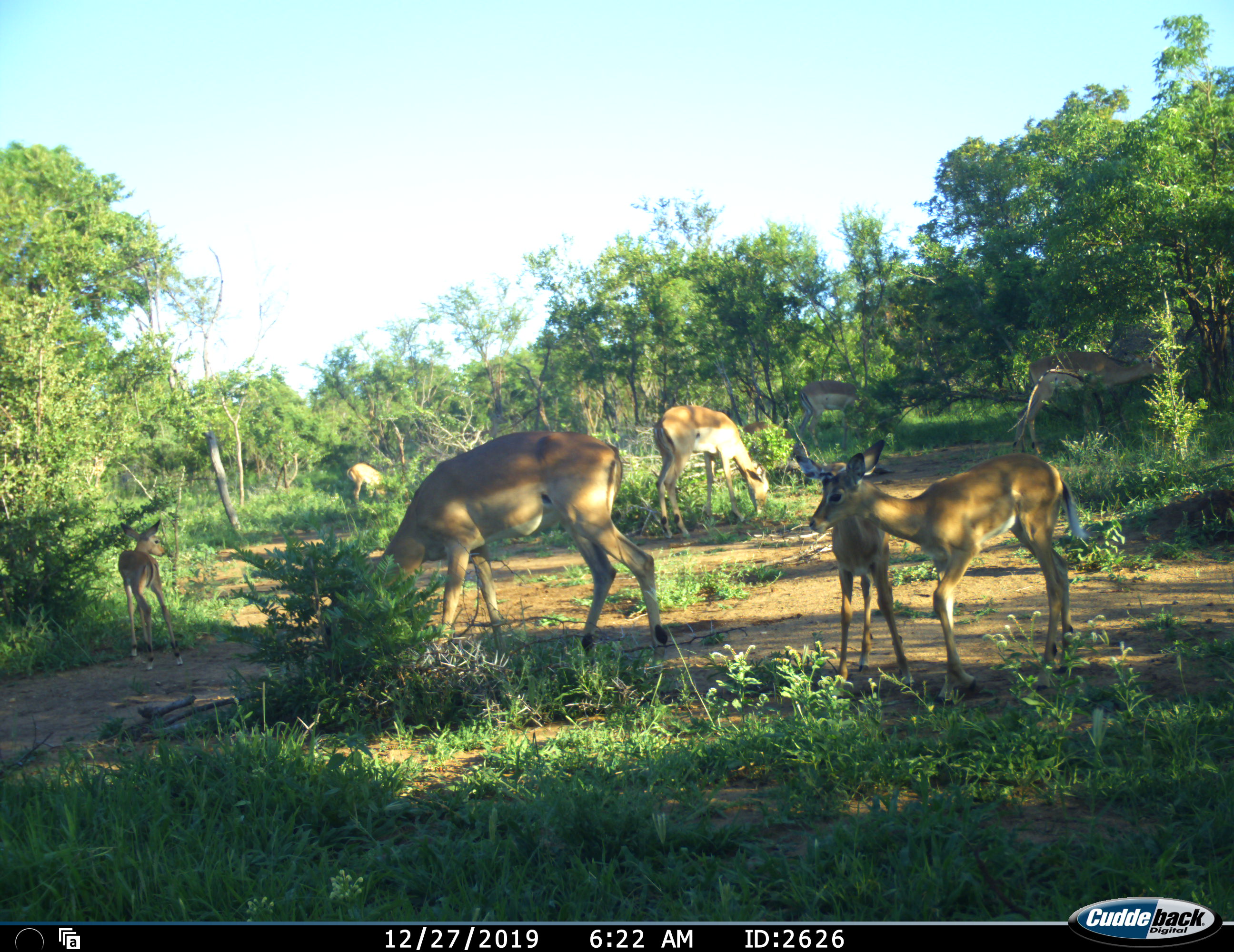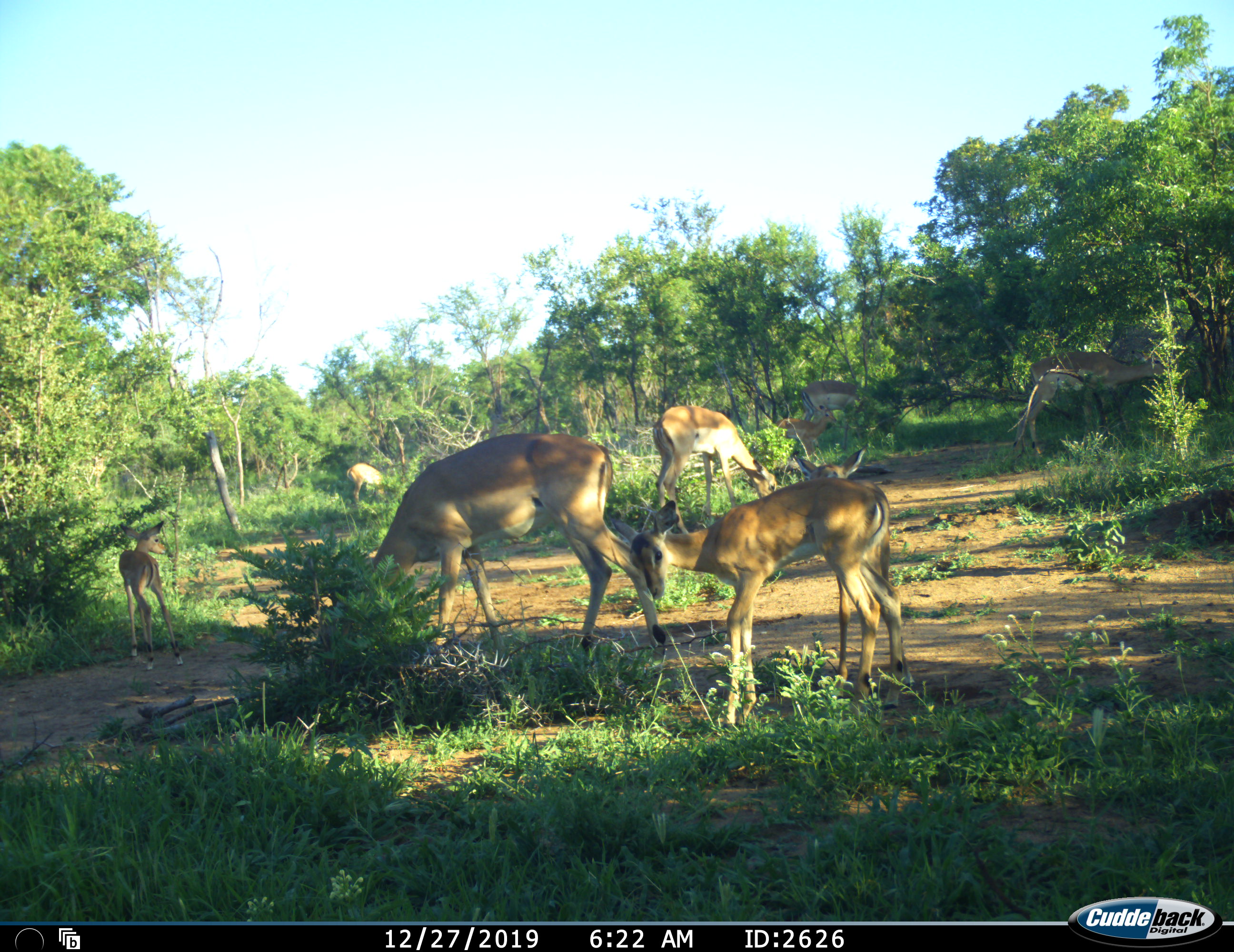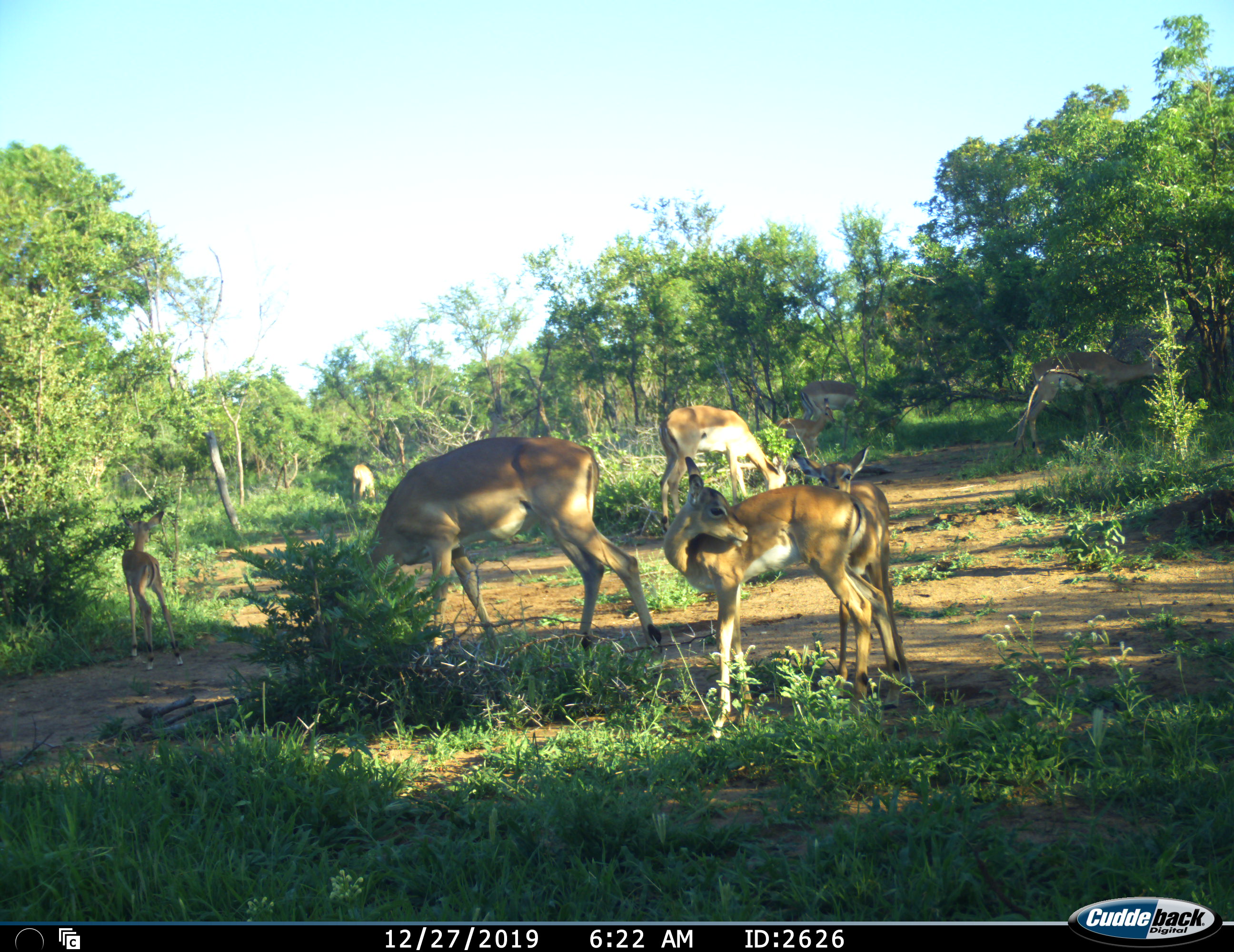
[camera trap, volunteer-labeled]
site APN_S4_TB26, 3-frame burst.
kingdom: Animalia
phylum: Chordata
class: Mammalia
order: Artiodactyla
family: Bovidae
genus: Aepyceros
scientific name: Aepyceros melampus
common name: impala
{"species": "impala (Aepyceros melampus)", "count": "8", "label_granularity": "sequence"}